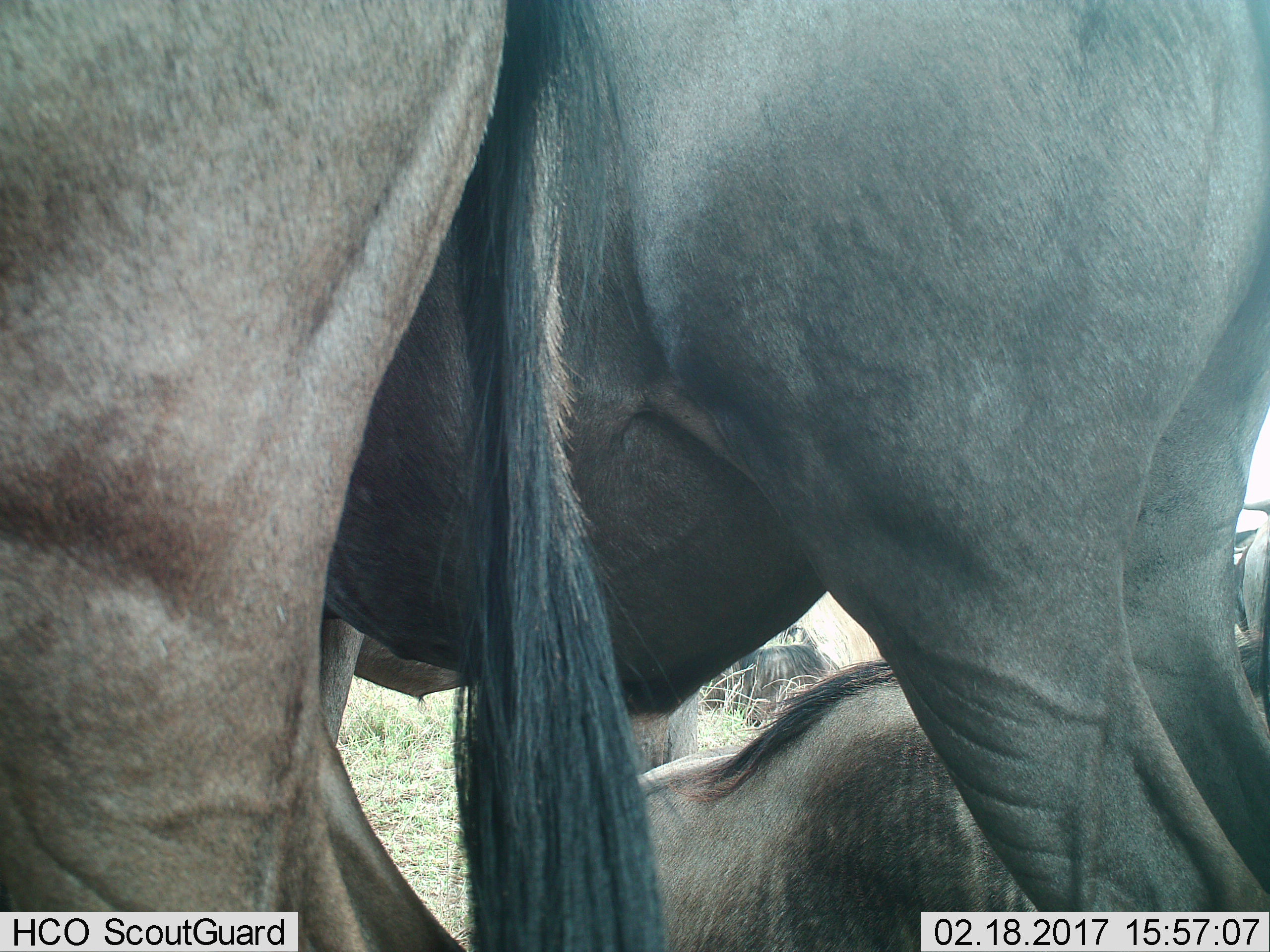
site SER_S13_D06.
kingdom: Animalia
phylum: Chordata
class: Mammalia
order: Artiodactyla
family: Bovidae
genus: Connochaetes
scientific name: Connochaetes taurinus taurinus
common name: blue wildebeest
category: wildebeestblue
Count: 4.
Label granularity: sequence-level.